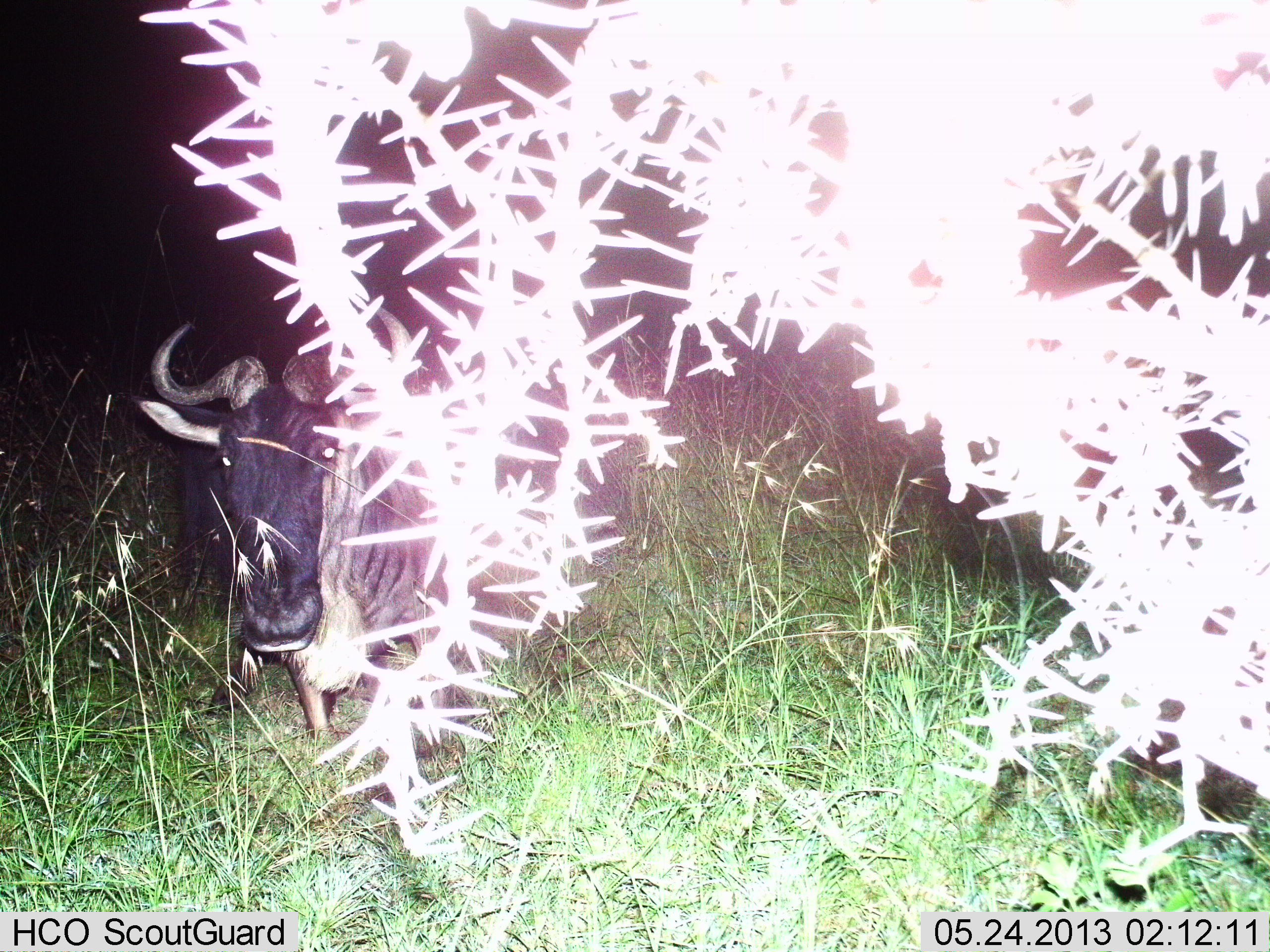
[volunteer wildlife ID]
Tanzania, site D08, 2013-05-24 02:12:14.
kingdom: Animalia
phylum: Chordata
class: Mammalia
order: Artiodactyla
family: Bovidae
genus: Connochaetes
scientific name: Connochaetes taurinus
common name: blue wildebeest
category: wildebeest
Wildebeest (blue wildebeest) (Connochaetes taurinus), count 1. Behavior (volunteer vote fractions): standing 67%, resting 19%, moving 10%, interacting 5%. Young present (vote fraction): 0%. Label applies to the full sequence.